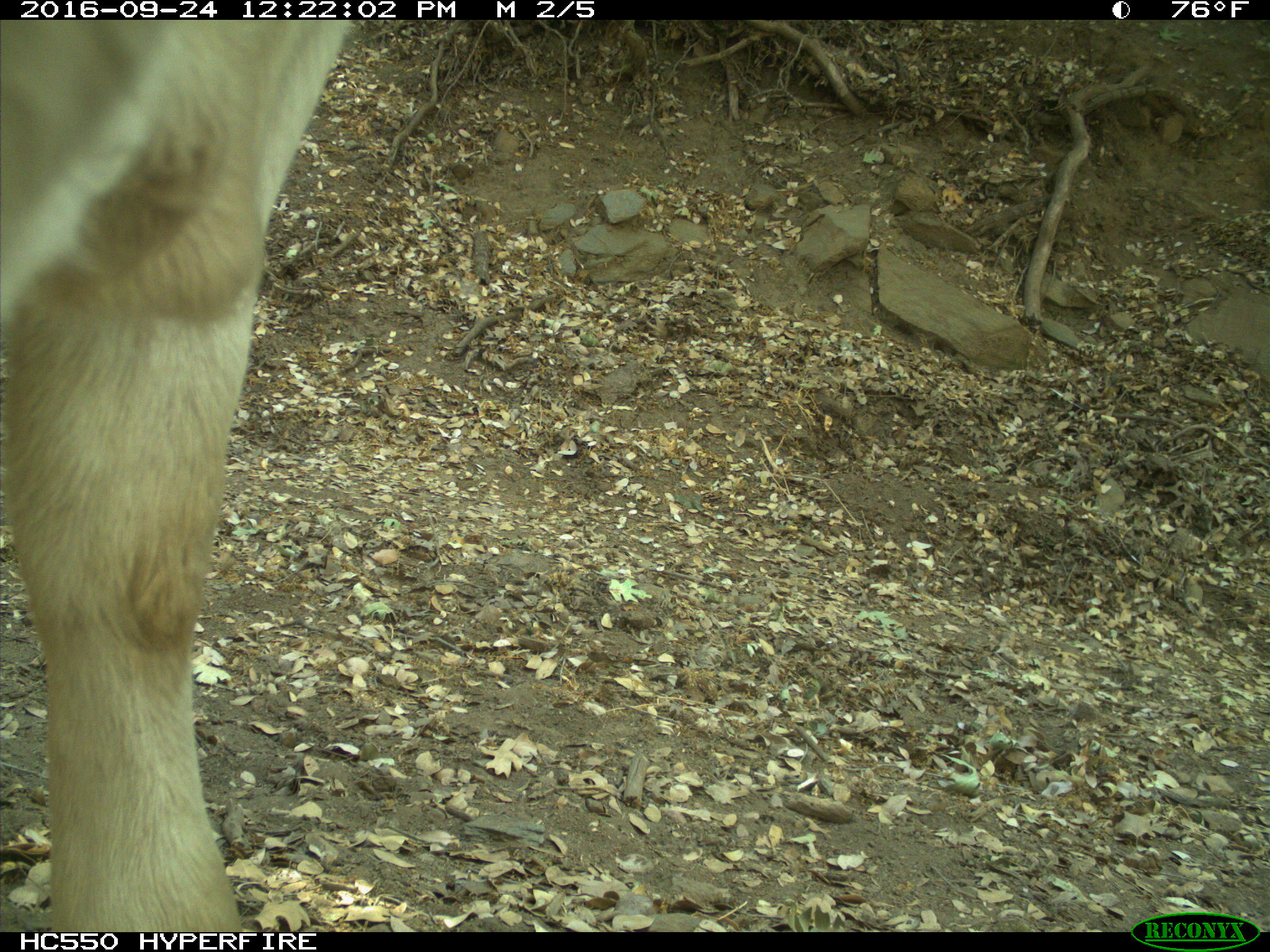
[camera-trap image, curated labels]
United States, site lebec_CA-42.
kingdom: Animalia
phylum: Chordata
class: Mammalia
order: Artiodactyla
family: Bovidae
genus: Bos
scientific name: Bos taurus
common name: domestic cow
Bos taurus (domestic cow).